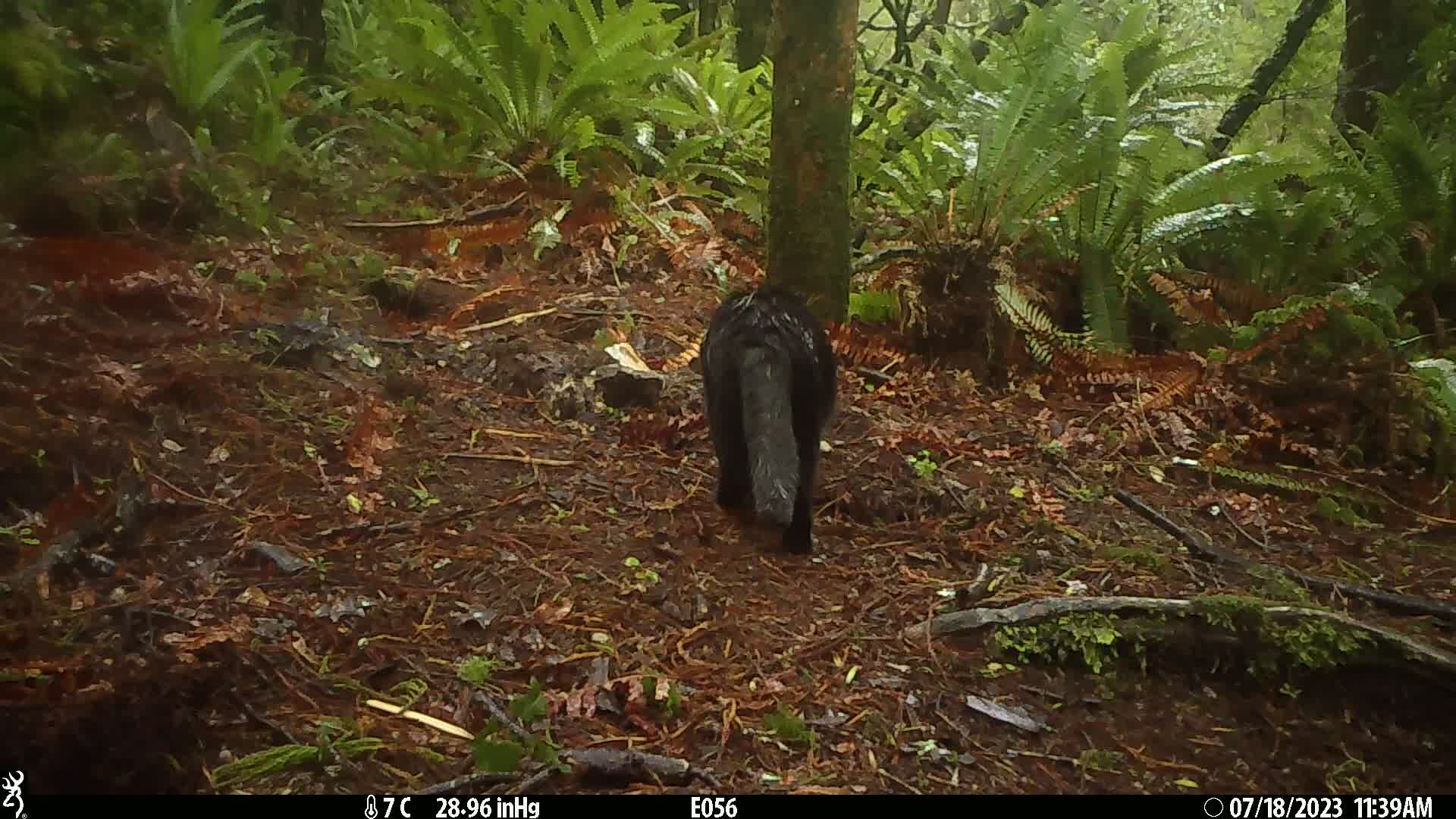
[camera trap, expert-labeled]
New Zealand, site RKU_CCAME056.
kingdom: Animalia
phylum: Chordata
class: Mammalia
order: Carnivora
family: Felidae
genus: Felis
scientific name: Felis catus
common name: domestic cat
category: cat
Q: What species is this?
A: Cat (domestic cat) (Felis catus).